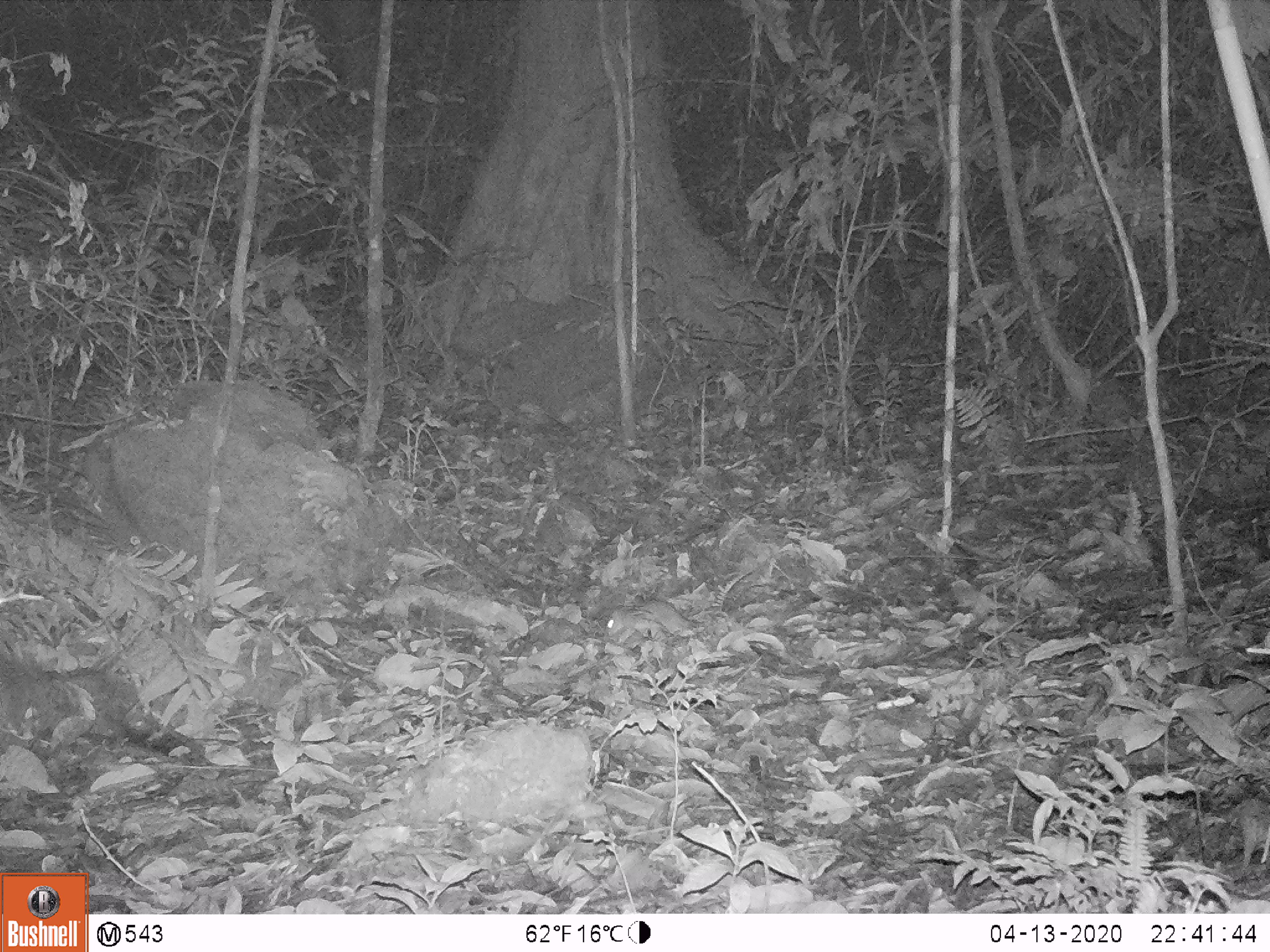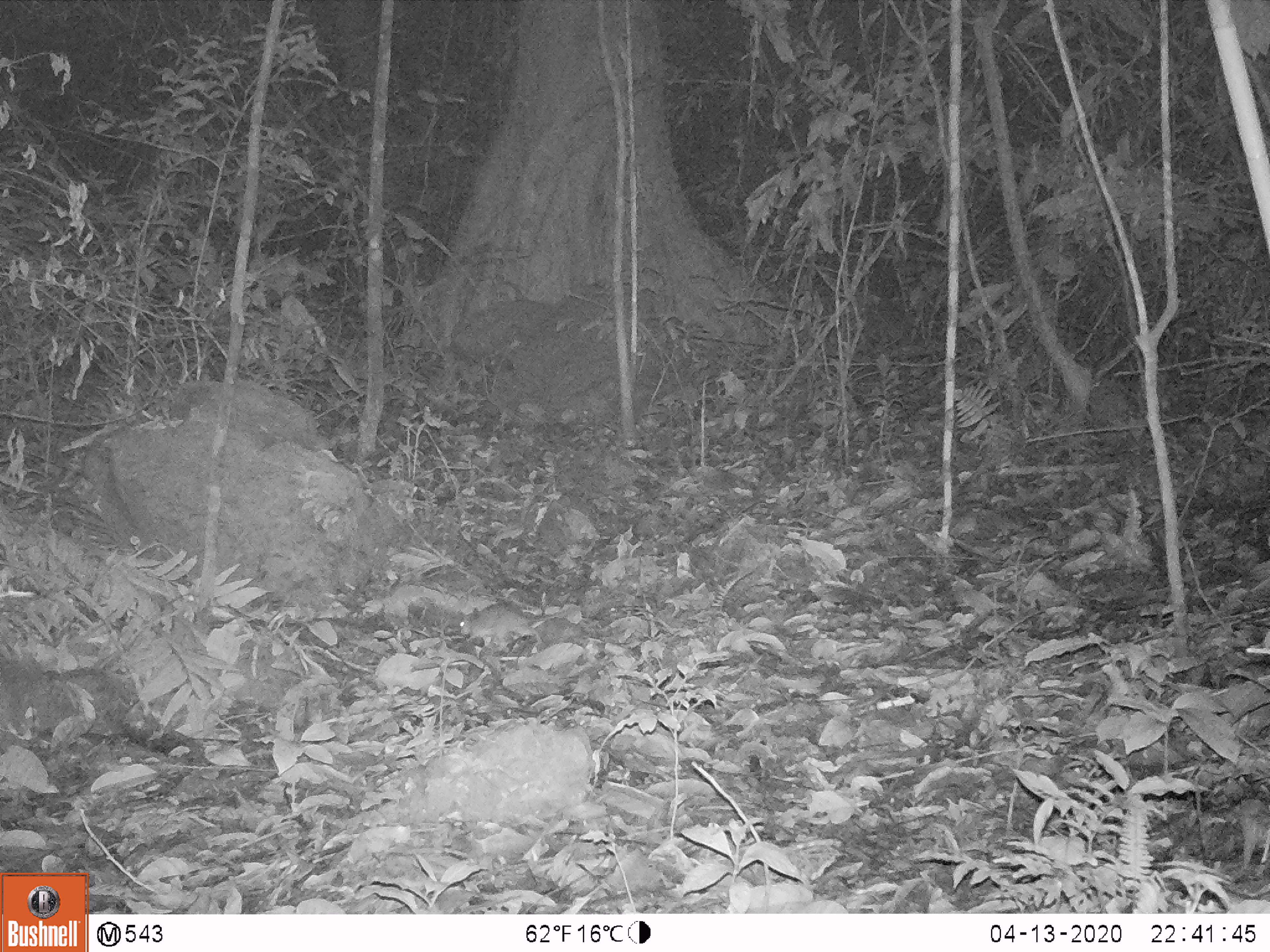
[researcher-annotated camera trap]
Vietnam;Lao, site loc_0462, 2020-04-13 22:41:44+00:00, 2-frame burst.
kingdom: Animalia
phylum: Chordata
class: Mammalia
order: Rodentia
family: Muridae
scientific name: Muridae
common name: old-world mice and rats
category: unidentified murid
Unidentified murid (old-world mice and rats) (Muridae). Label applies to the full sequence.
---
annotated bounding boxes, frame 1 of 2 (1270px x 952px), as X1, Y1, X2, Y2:
unidentified murid: 602, 597, 696, 648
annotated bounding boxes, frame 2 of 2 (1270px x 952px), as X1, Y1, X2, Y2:
unidentified murid: 459, 600, 582, 650